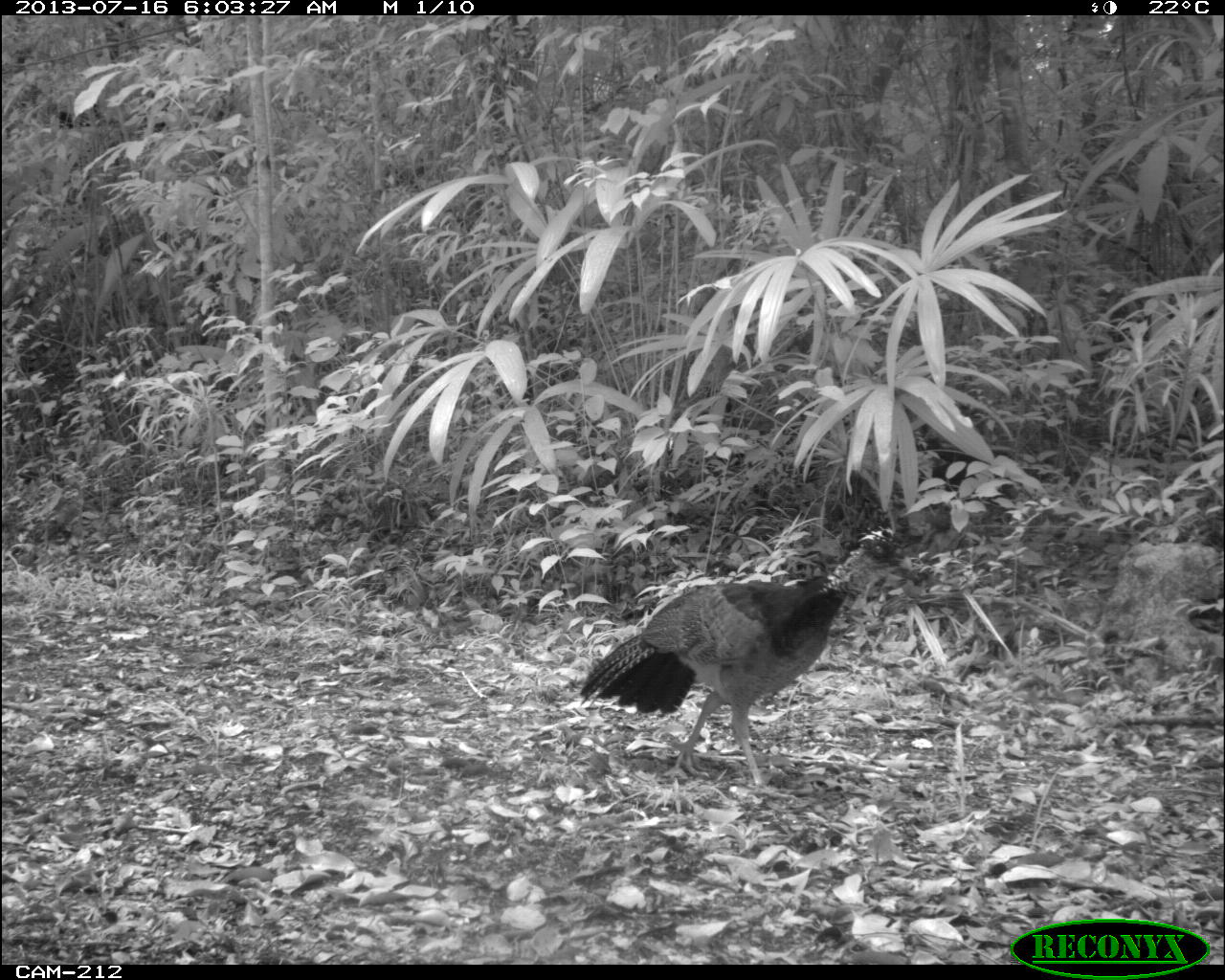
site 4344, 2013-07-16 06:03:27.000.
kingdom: Animalia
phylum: Chordata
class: Aves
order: Galliformes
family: Cracidae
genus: Crax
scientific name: Crax rubra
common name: great curassow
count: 1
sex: female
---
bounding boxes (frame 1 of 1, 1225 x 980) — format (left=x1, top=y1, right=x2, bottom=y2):
crax rubra: (left=579, top=527, right=913, bottom=788)